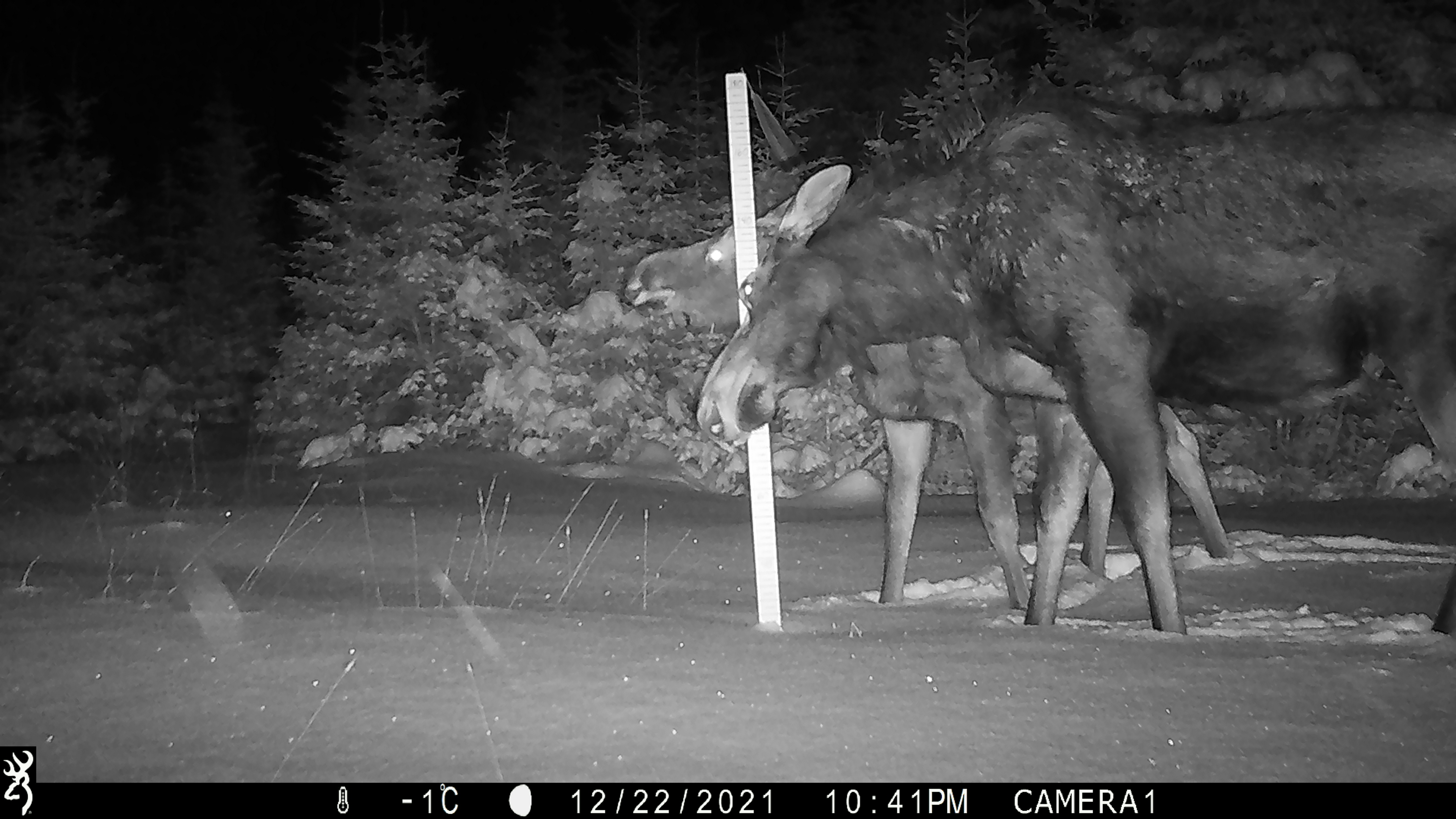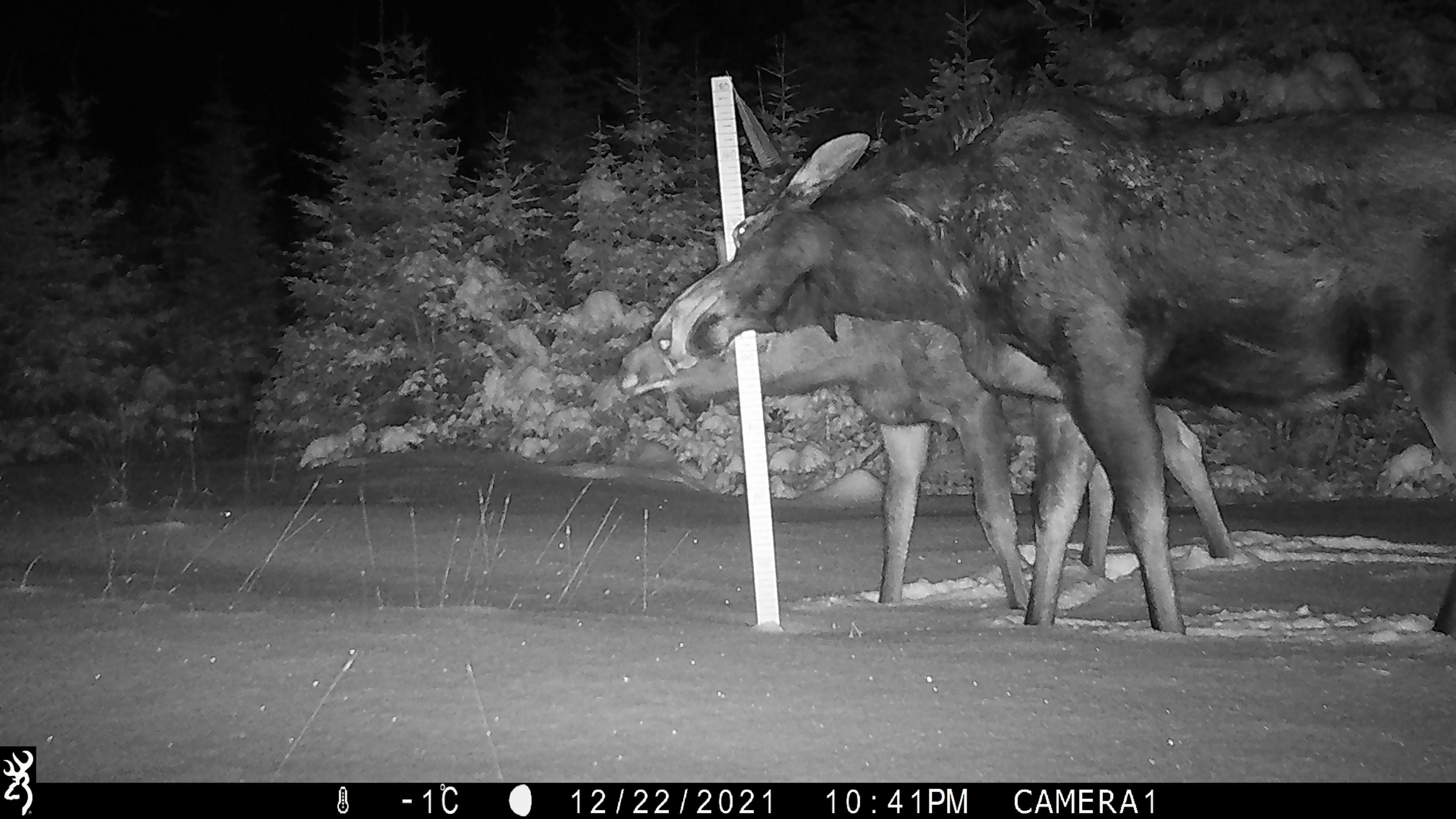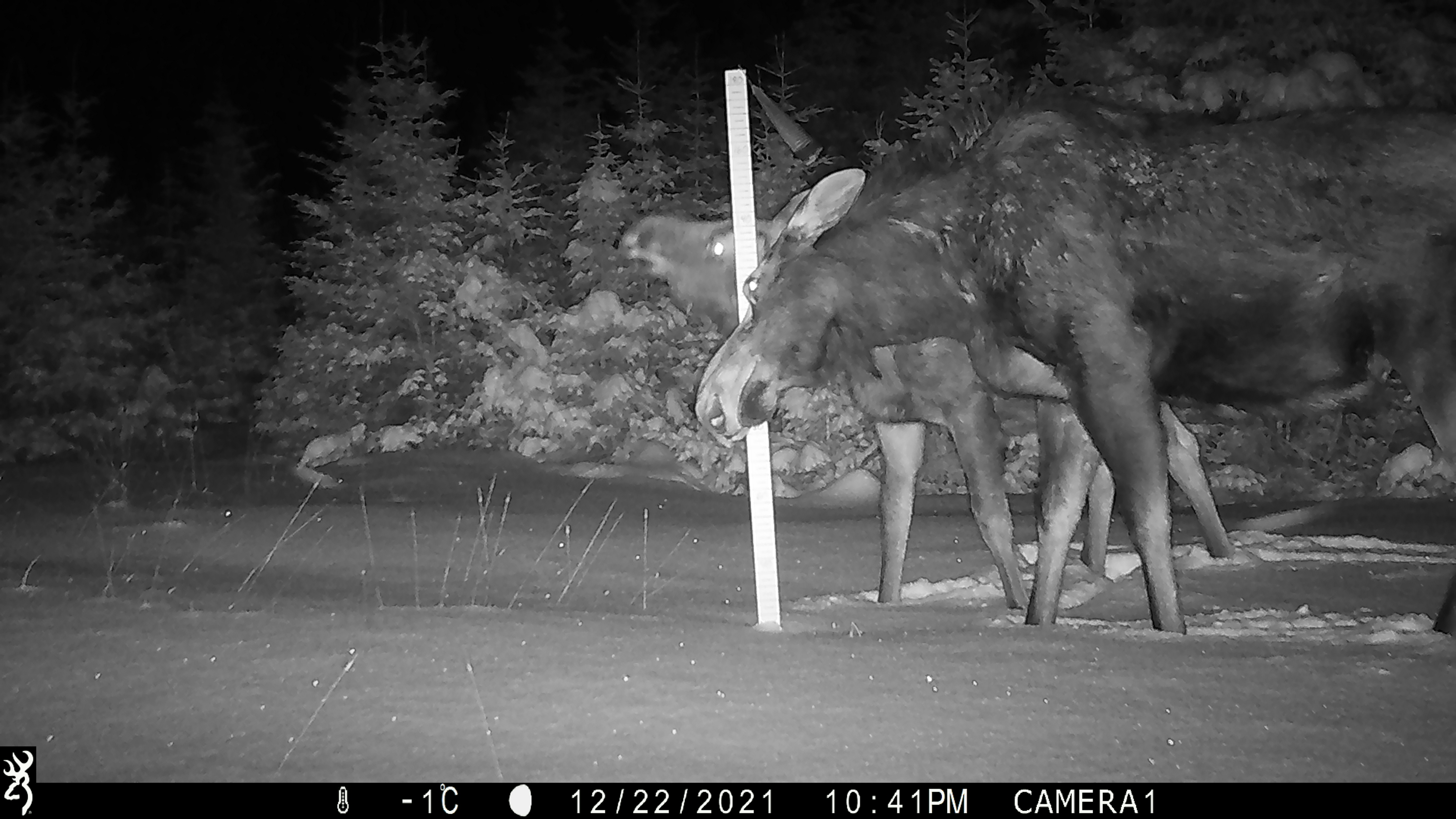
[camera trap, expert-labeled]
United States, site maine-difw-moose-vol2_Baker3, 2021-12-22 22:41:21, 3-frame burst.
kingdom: Animalia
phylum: Chordata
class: Mammalia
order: Artiodactyla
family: Cervidae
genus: Alces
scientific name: Alces alces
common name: moose